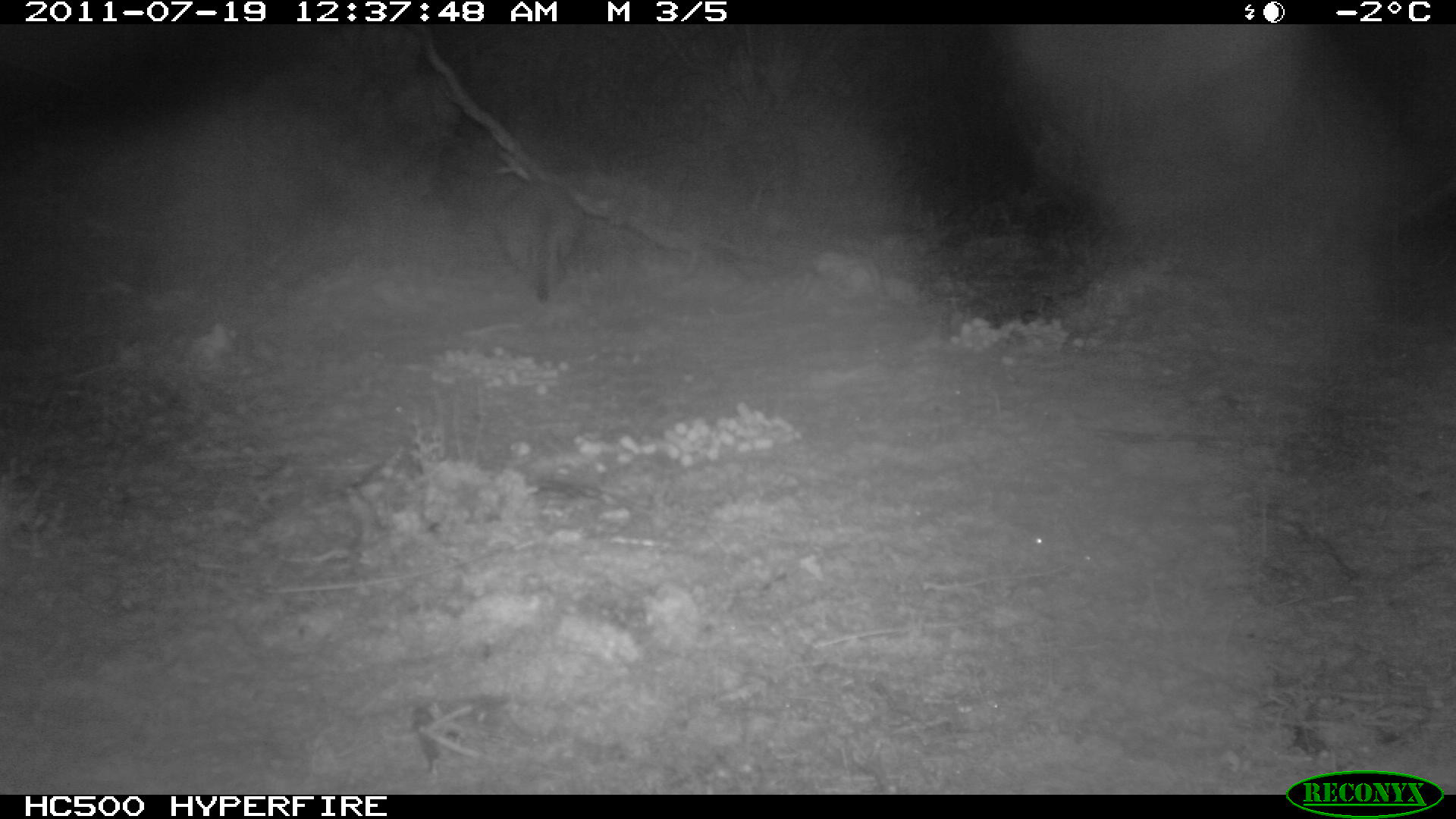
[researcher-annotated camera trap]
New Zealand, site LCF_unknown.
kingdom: Animalia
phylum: Chordata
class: Mammalia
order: Diprotodontia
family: Macropodidae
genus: Notamacropus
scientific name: Notamacropus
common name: wallaby